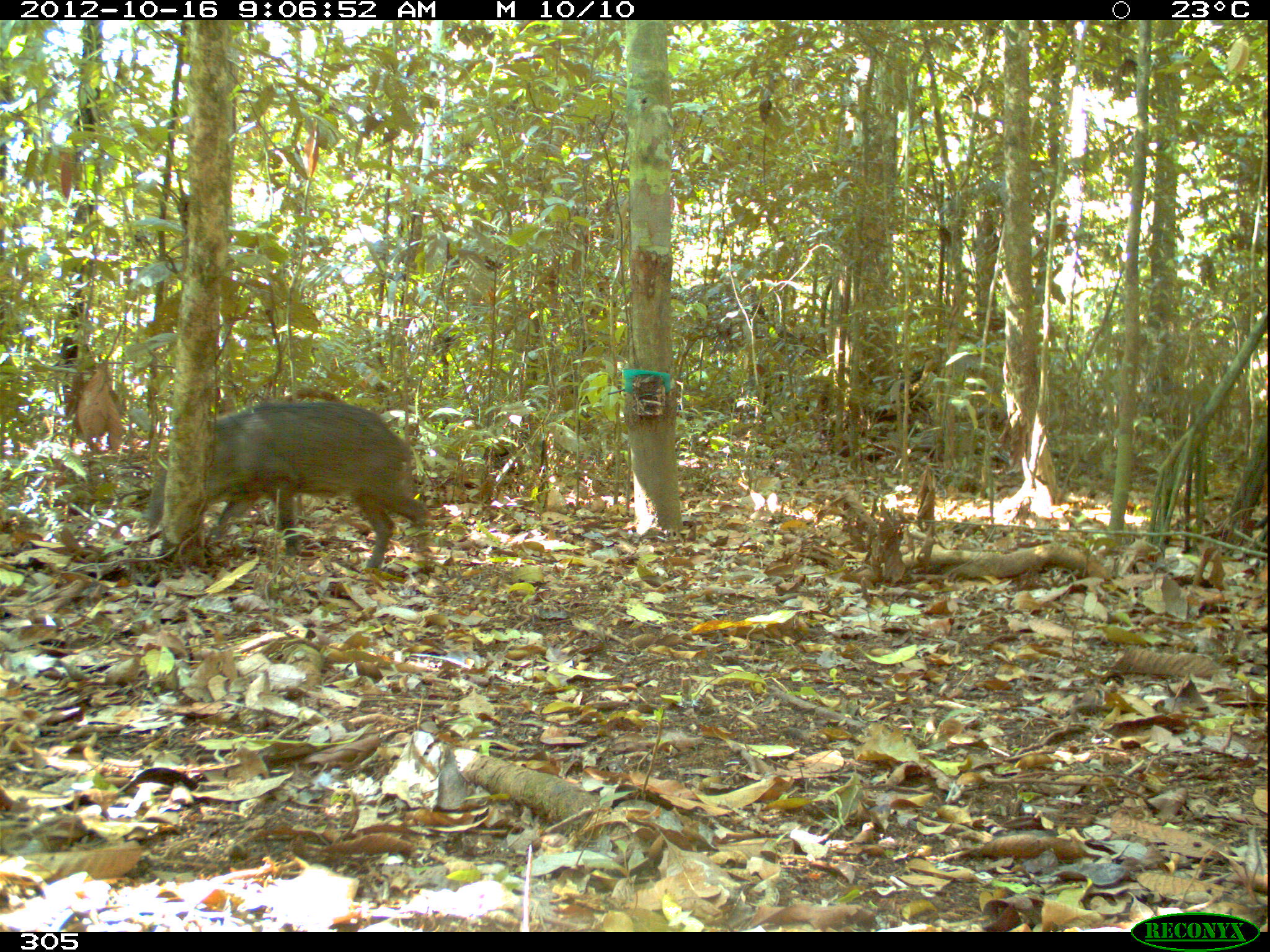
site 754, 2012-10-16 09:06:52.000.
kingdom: Animalia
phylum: Chordata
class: Mammalia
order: Artiodactyla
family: Tayassuidae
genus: Tayassu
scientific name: Tayassu pecari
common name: white-lipped peccary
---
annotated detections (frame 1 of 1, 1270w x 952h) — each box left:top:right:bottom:
tayassu pecari: 143:401:430:571